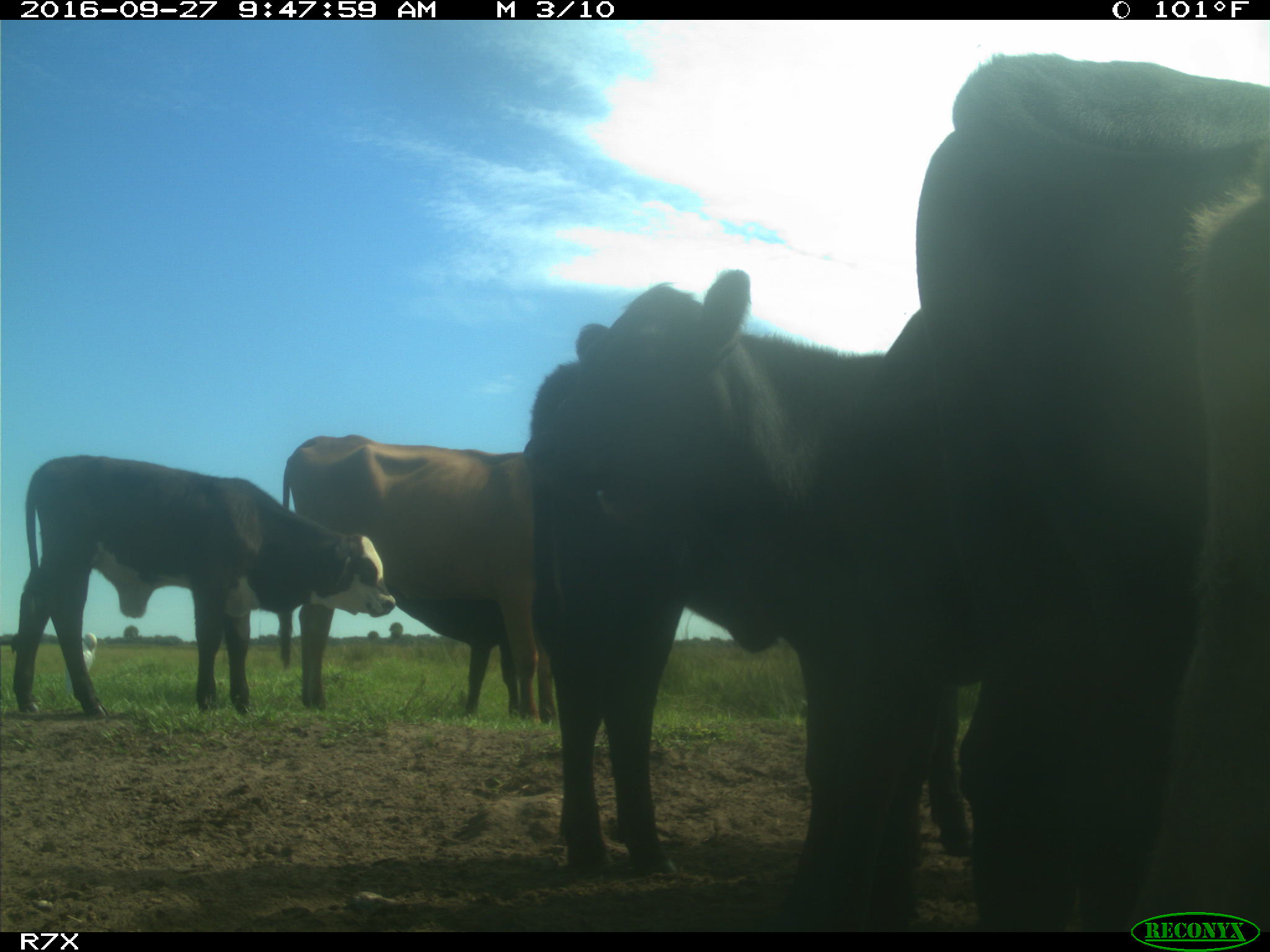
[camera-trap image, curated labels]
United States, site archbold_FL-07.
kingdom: Animalia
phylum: Chordata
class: Mammalia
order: Artiodactyla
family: Bovidae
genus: Bos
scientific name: Bos taurus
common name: domestic cow